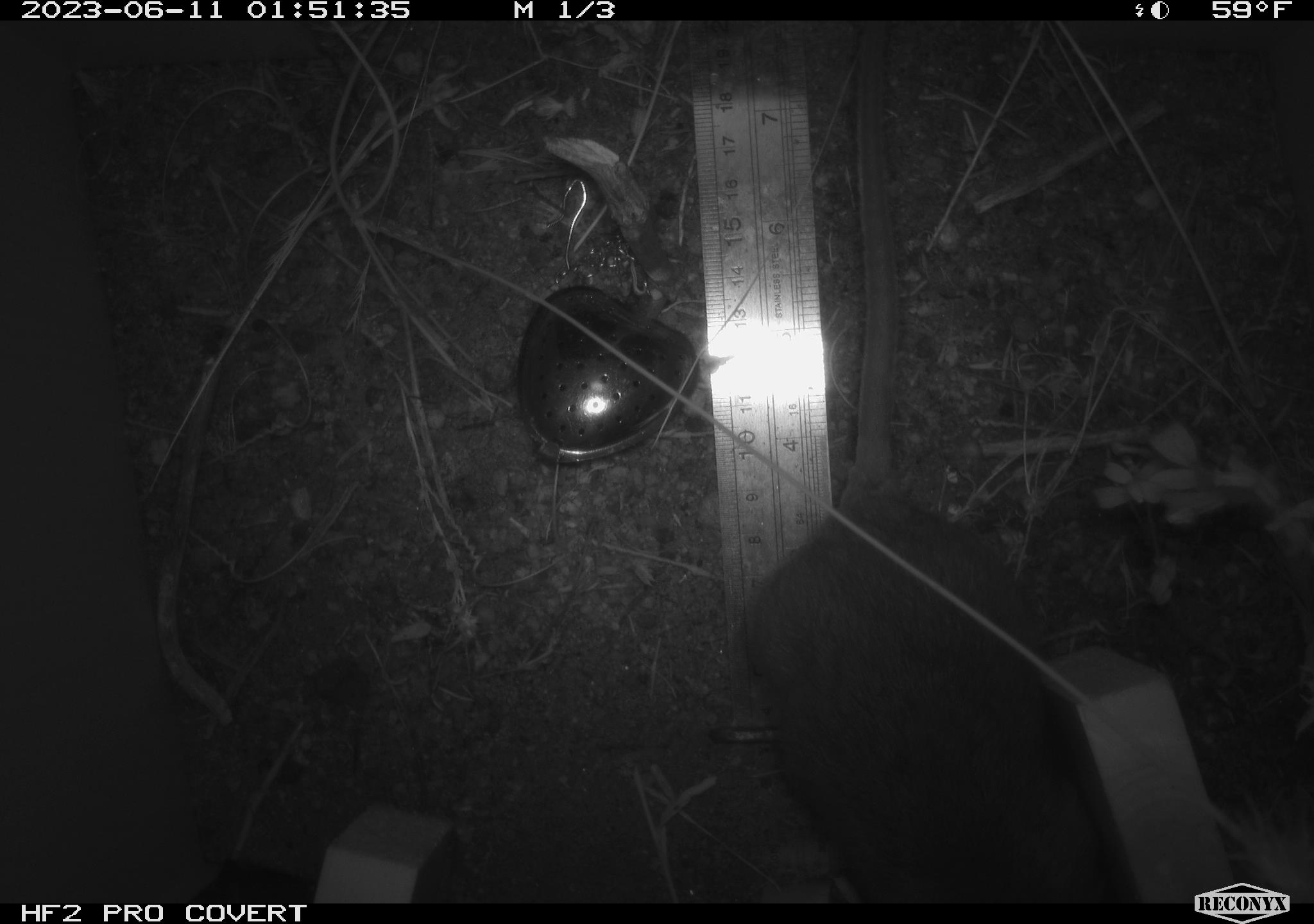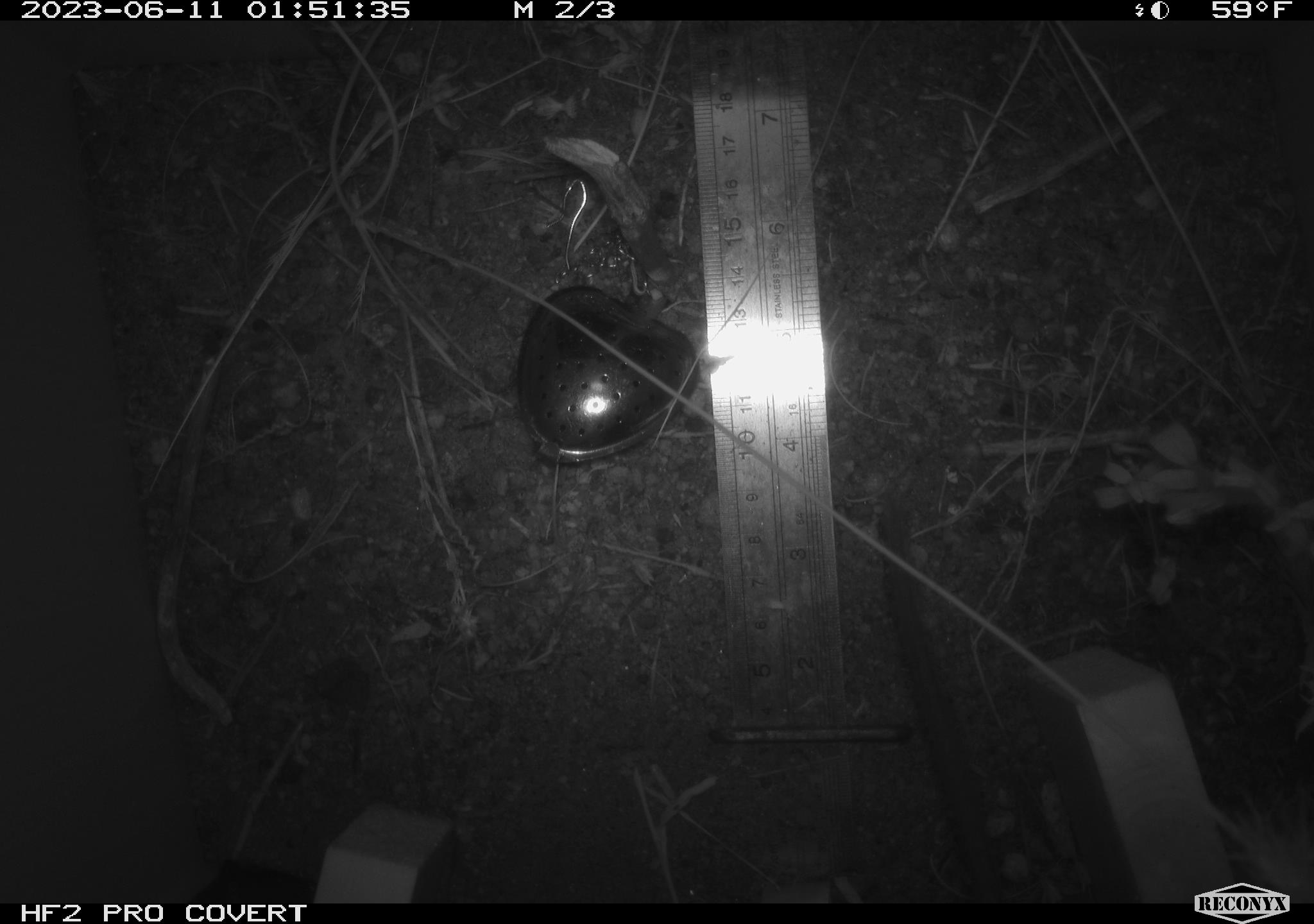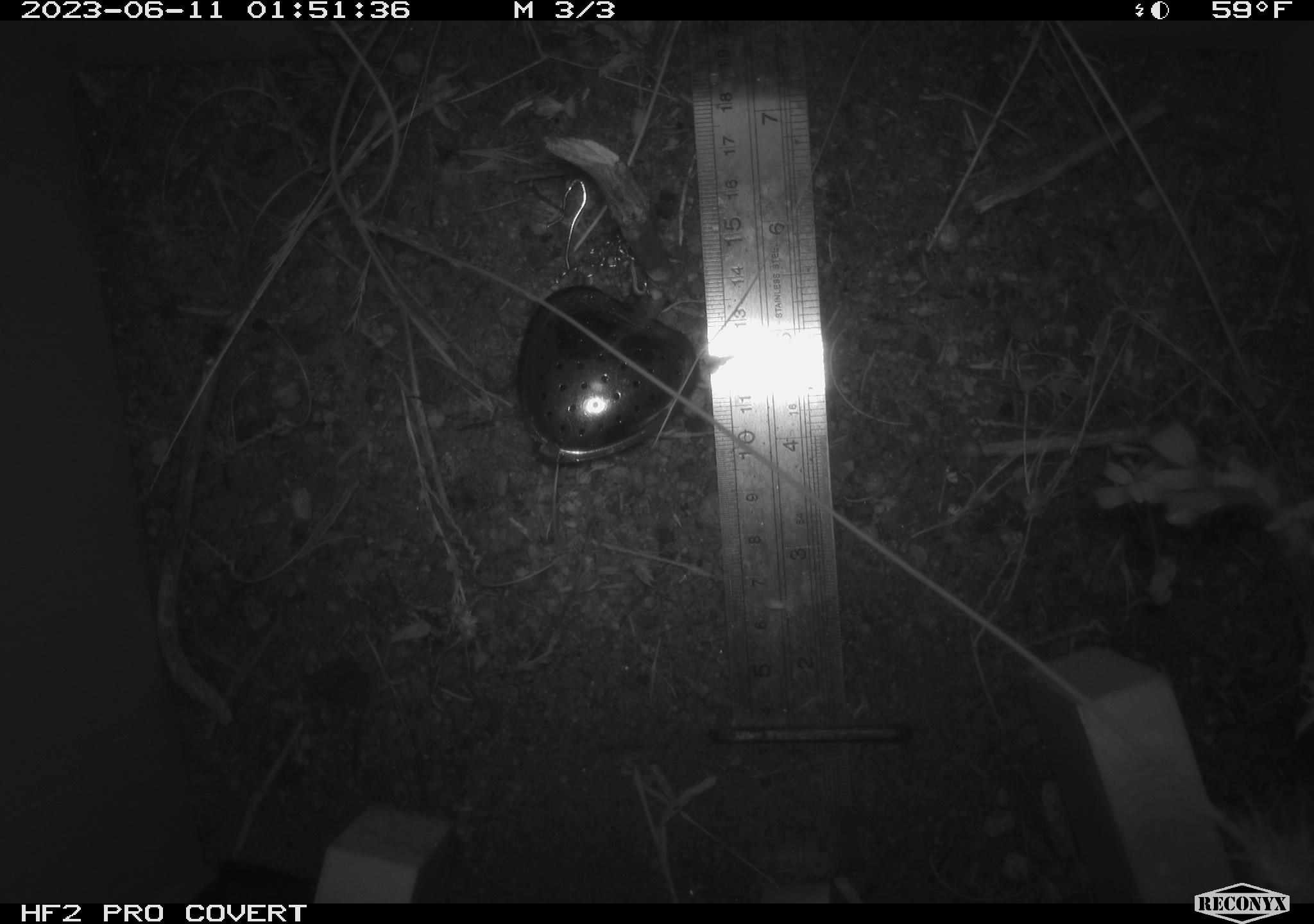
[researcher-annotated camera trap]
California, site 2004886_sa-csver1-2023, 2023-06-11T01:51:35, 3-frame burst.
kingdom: Animalia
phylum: Chordata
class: Mammalia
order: Rodentia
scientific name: Rodentia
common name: mouse species